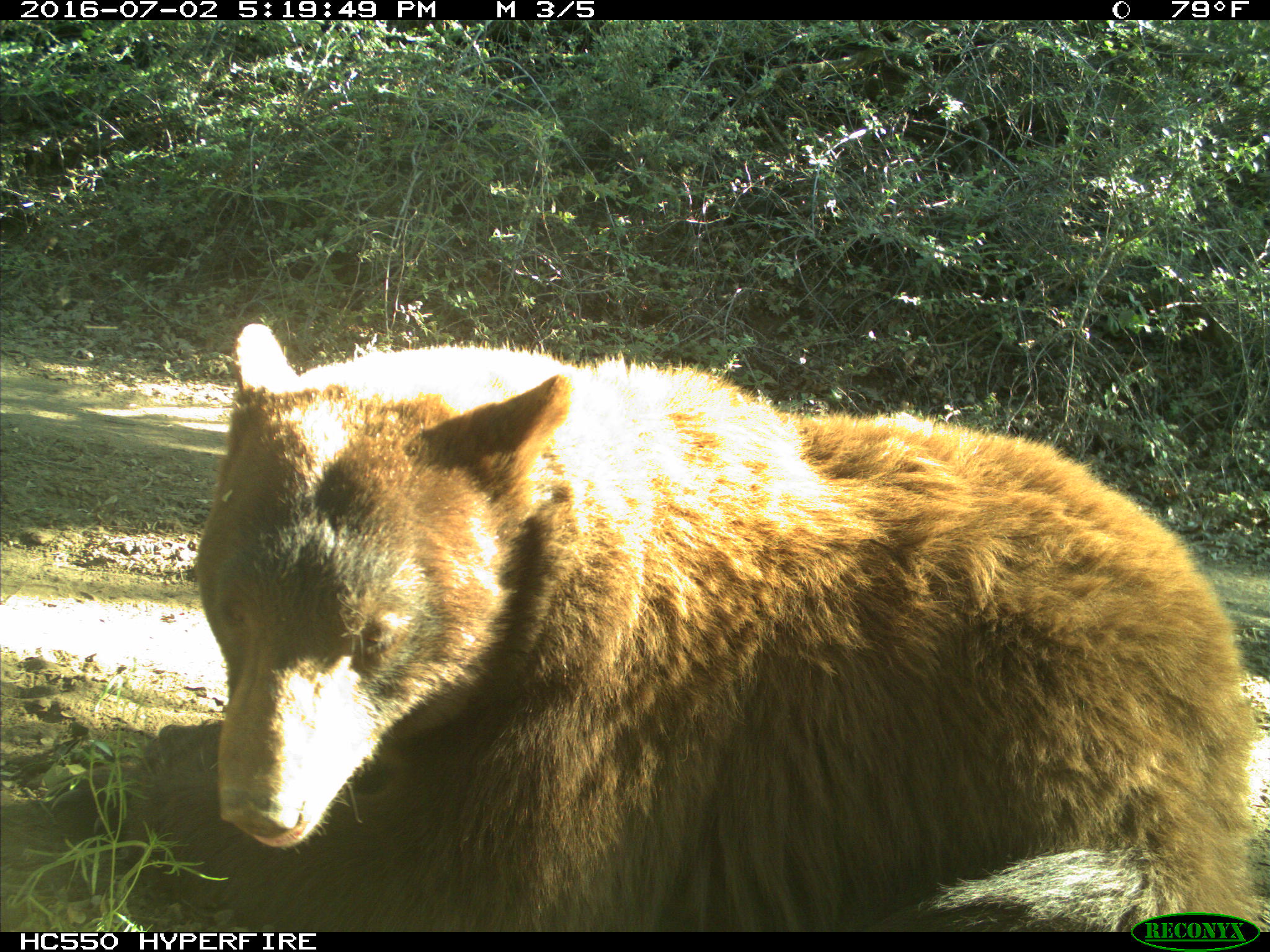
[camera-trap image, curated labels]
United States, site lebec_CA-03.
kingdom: Animalia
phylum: Chordata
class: Mammalia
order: Carnivora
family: Ursidae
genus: Ursus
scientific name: Ursus americanus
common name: american black bear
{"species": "Ursus americanus (american black bear)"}